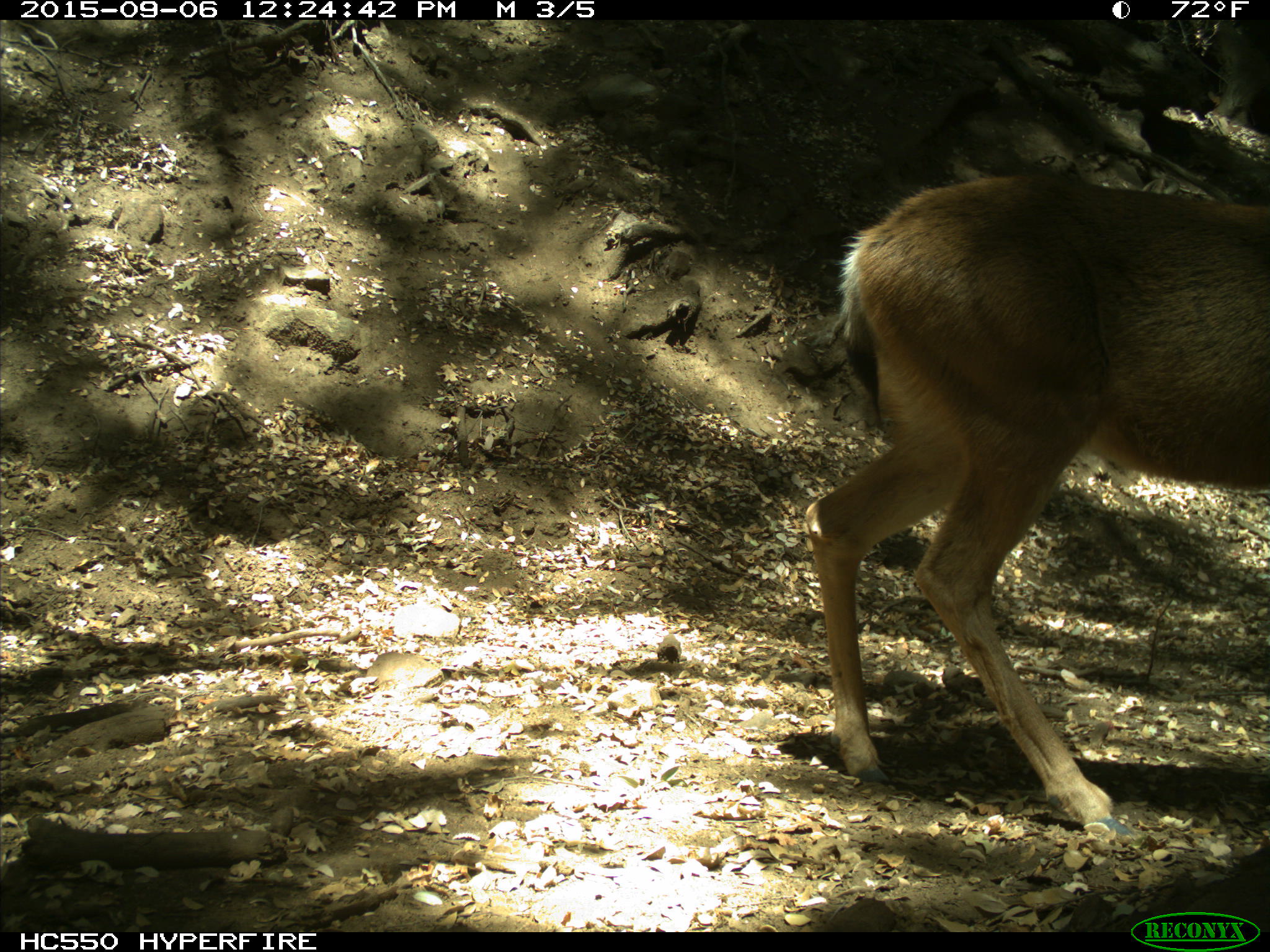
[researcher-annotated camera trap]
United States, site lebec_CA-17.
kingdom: Animalia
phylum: Chordata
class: Mammalia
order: Artiodactyla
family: Cervidae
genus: Odocoileus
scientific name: Odocoileus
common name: deer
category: unidentified deer